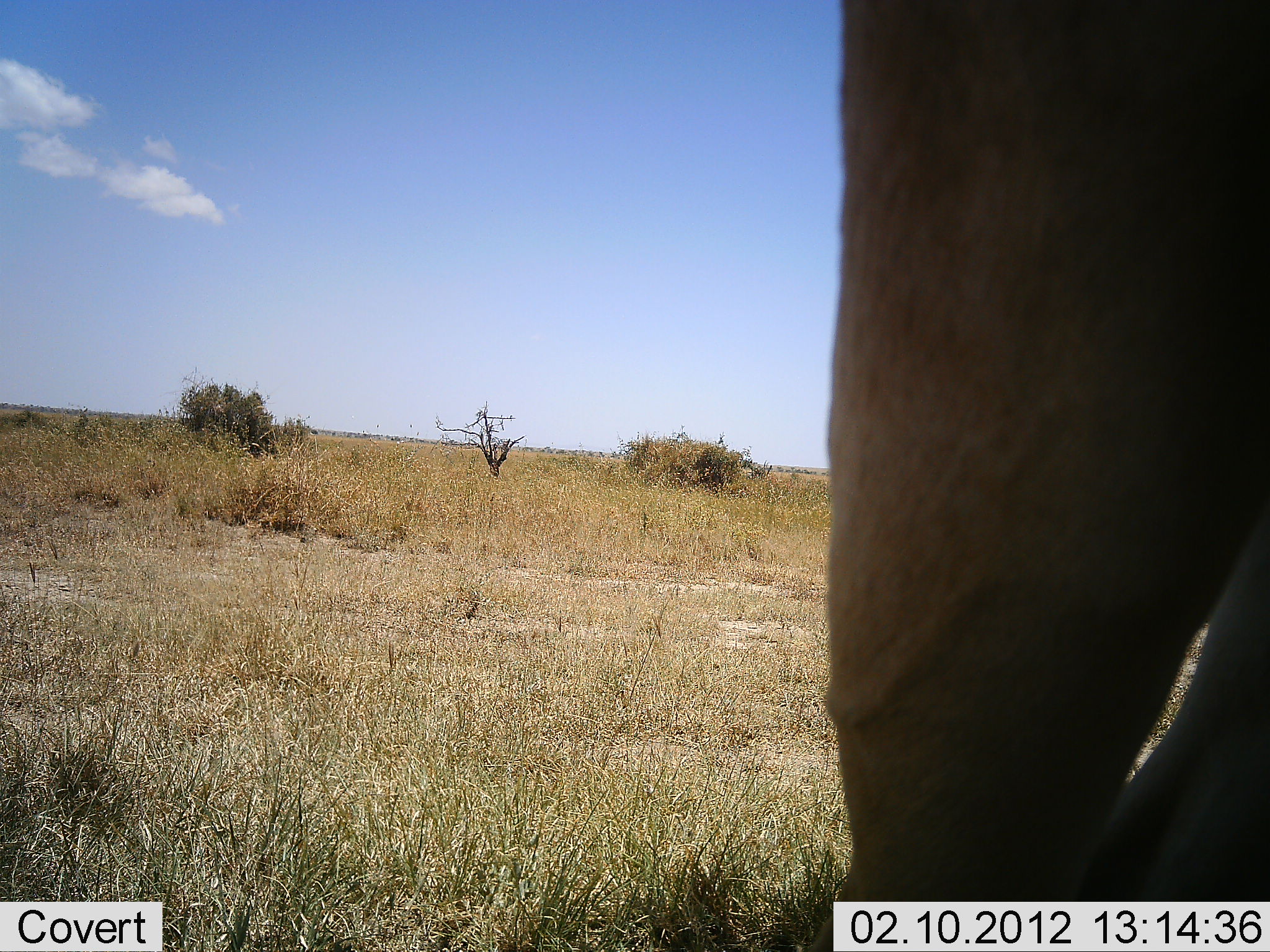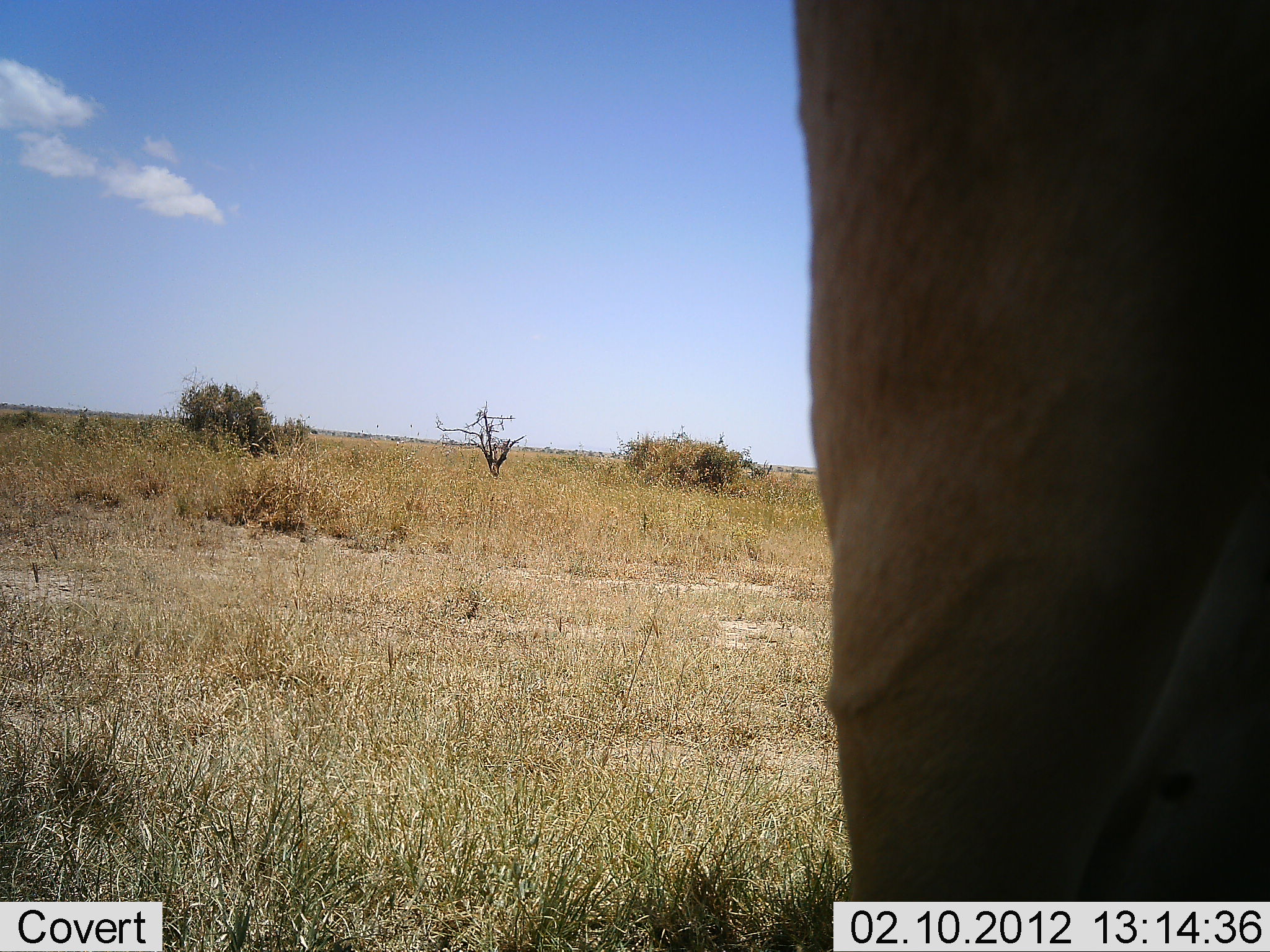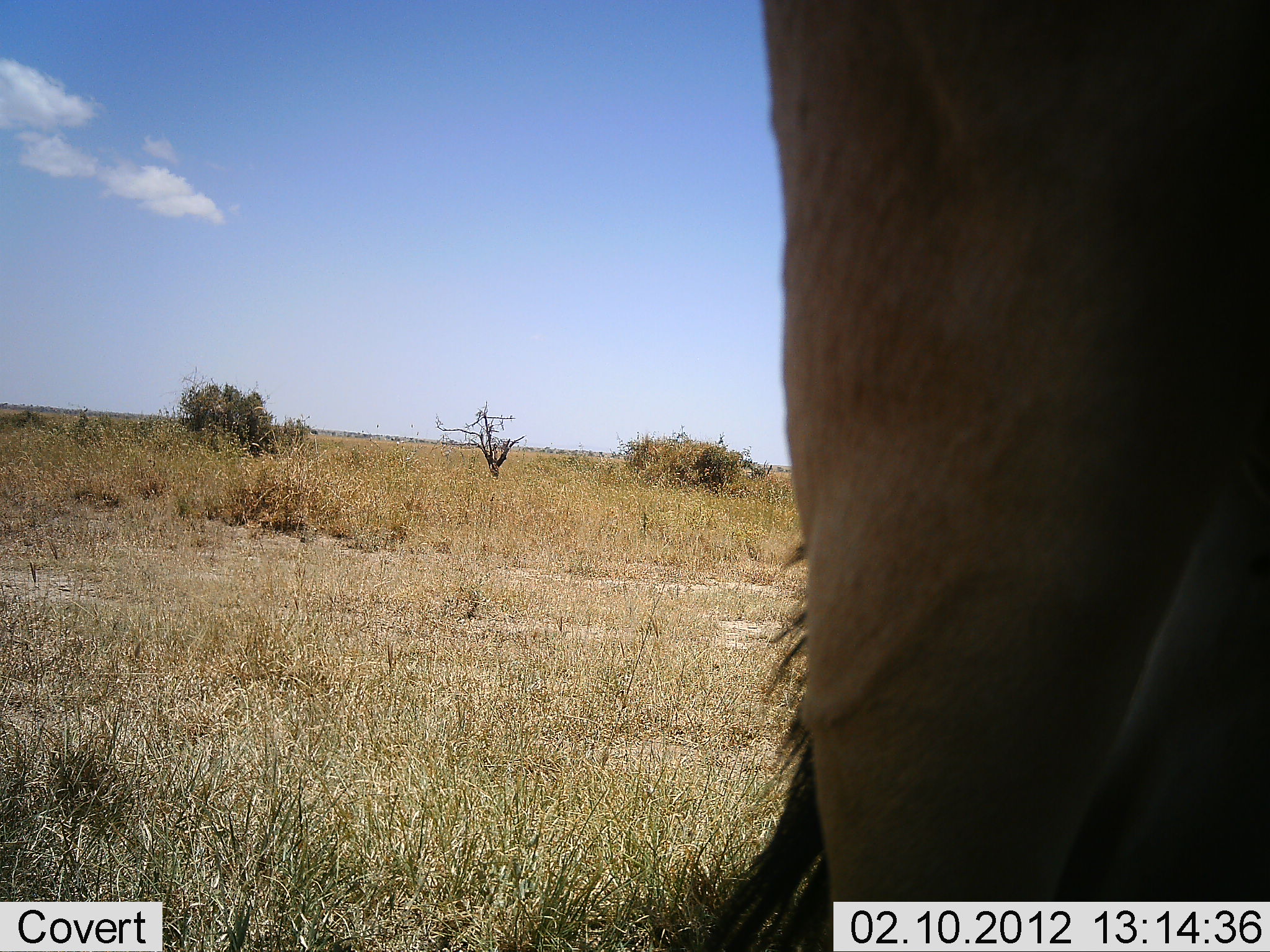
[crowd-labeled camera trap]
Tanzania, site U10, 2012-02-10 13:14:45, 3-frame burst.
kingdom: Animalia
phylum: Chordata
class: Mammalia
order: Artiodactyla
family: Bovidae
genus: Alcelaphus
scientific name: Alcelaphus buselaphus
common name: hartebeest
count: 1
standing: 100%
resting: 0%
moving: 0%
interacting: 0%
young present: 0%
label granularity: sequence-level